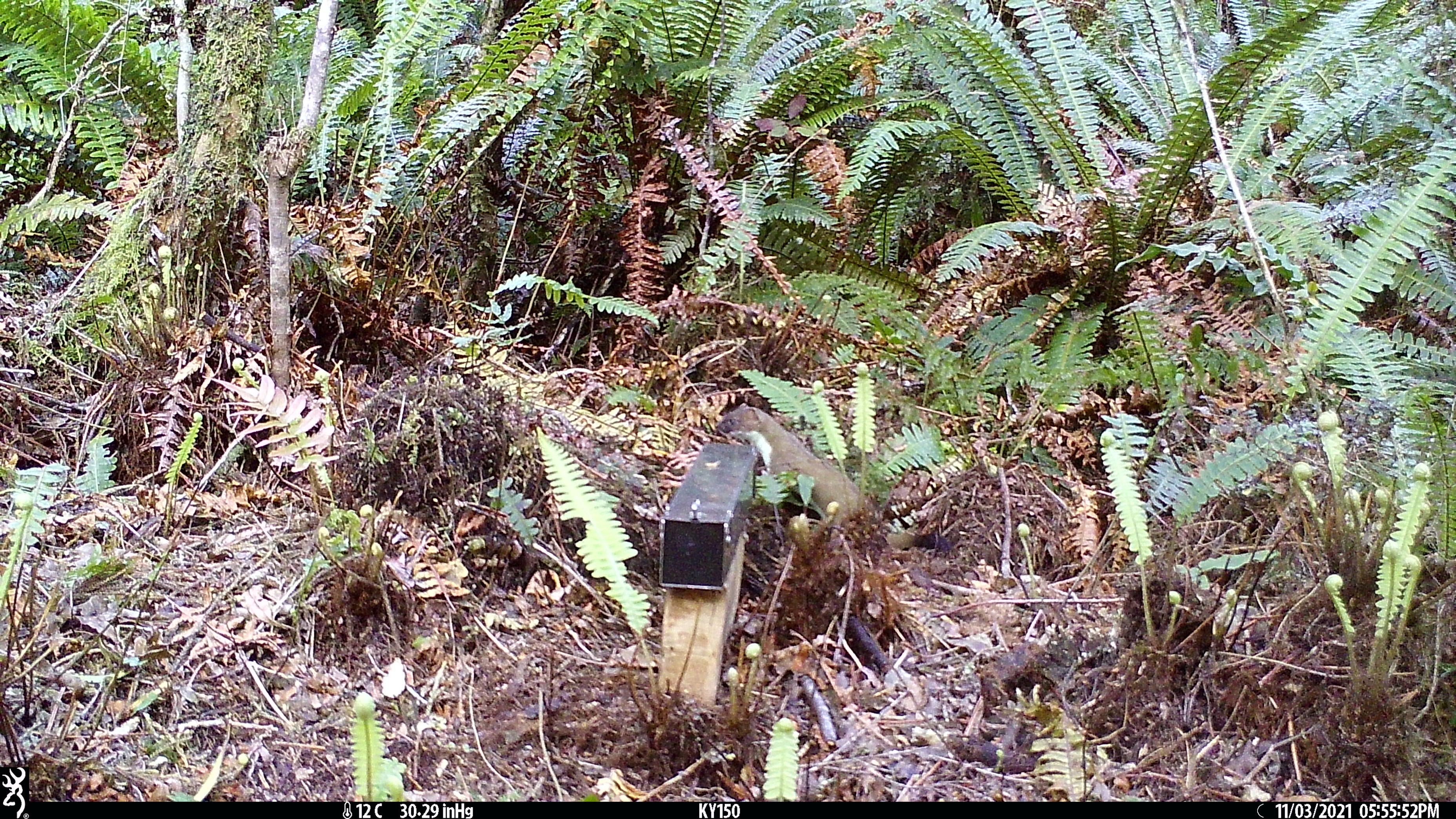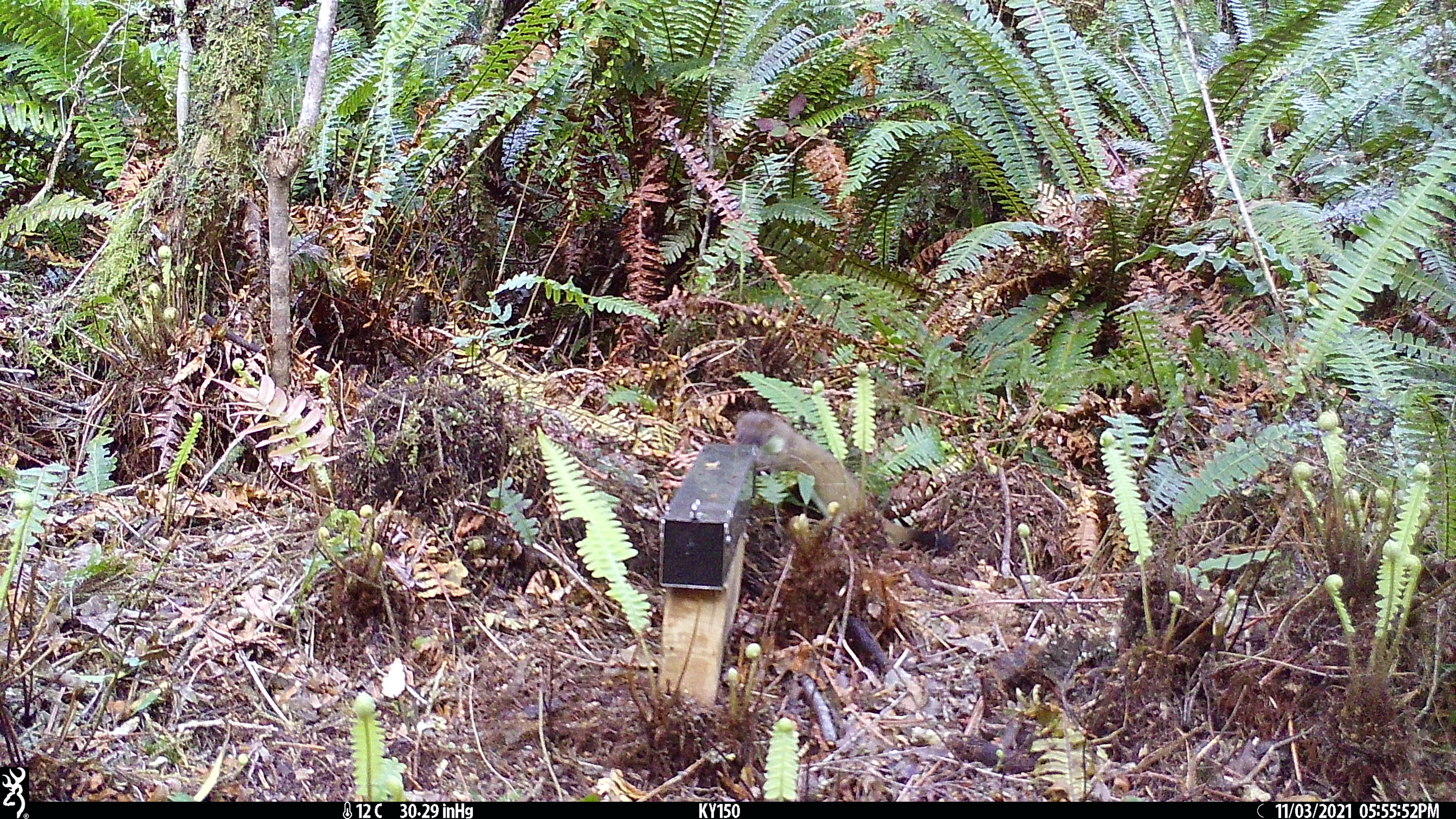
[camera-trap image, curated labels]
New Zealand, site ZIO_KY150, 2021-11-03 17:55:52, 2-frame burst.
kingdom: Animalia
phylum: Chordata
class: Mammalia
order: Carnivora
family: Mustelidae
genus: Mustela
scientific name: Mustela erminea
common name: stoat